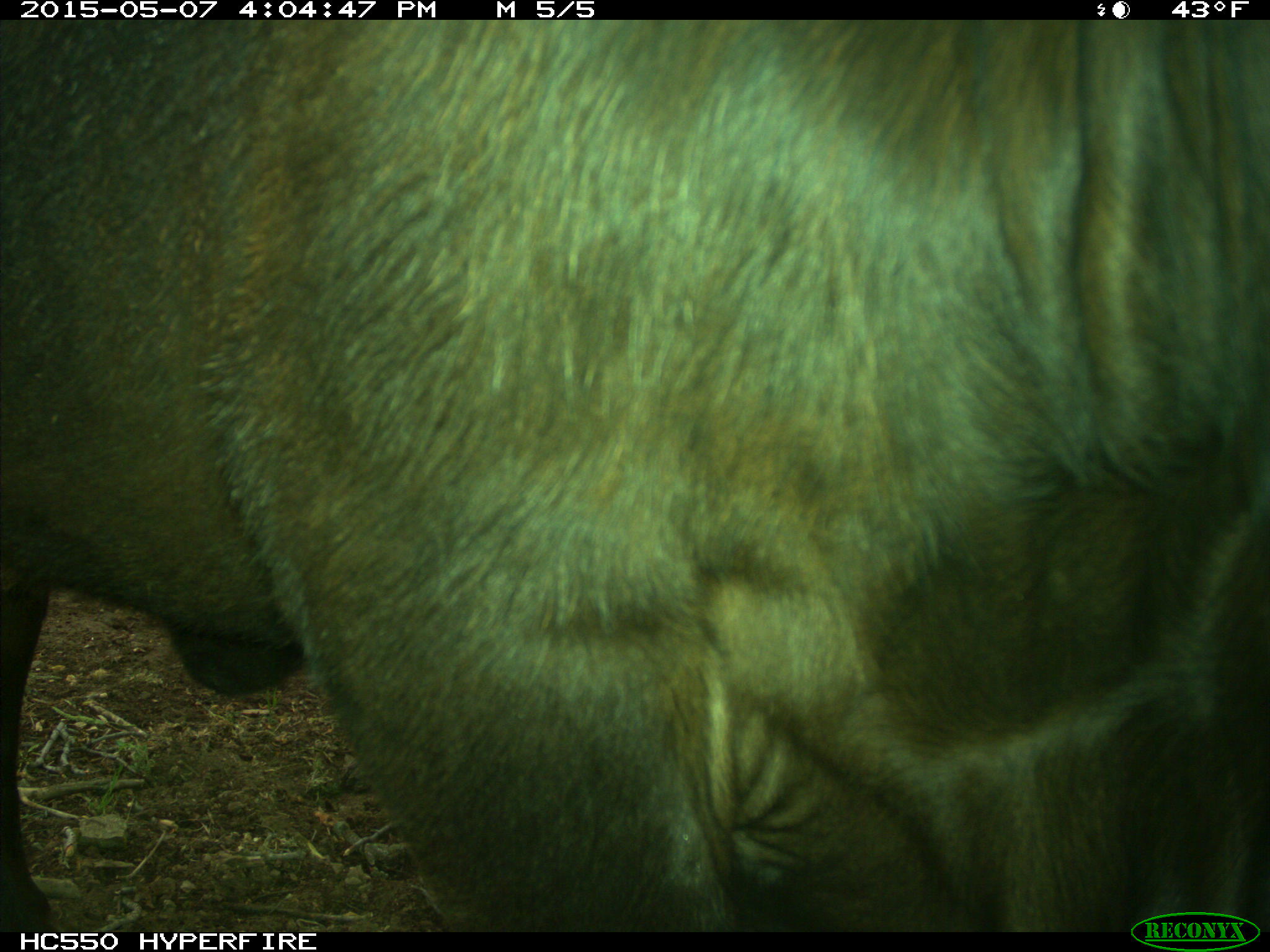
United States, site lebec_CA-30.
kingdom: Animalia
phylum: Chordata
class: Mammalia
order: Artiodactyla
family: Bovidae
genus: Bos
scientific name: Bos taurus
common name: domestic cow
Bos taurus (domestic cow).